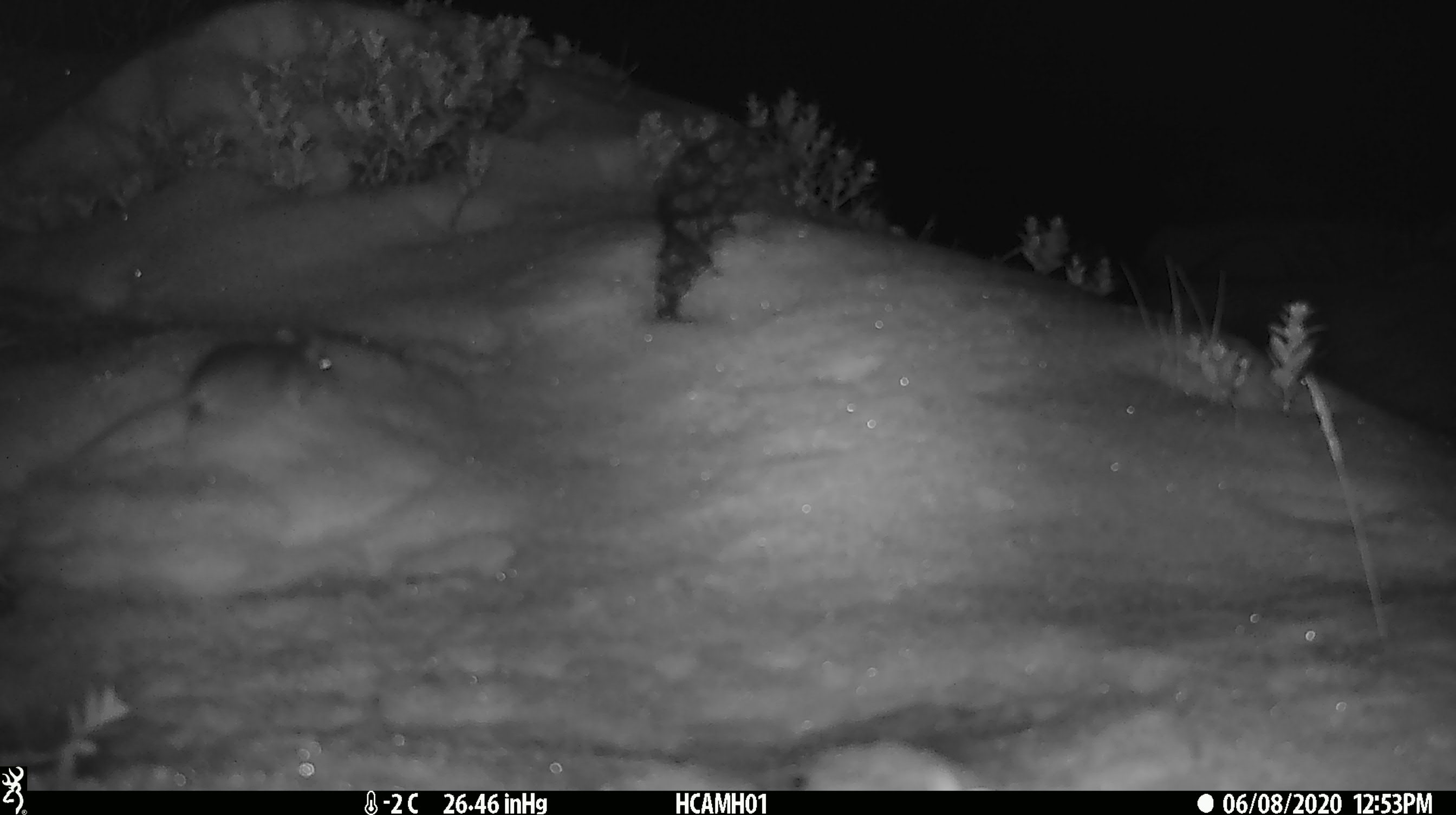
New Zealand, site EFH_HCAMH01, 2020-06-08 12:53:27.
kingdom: Animalia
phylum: Chordata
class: Mammalia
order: Rodentia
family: Muridae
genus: Mus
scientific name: Mus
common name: mouse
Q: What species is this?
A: Mouse (Mus).